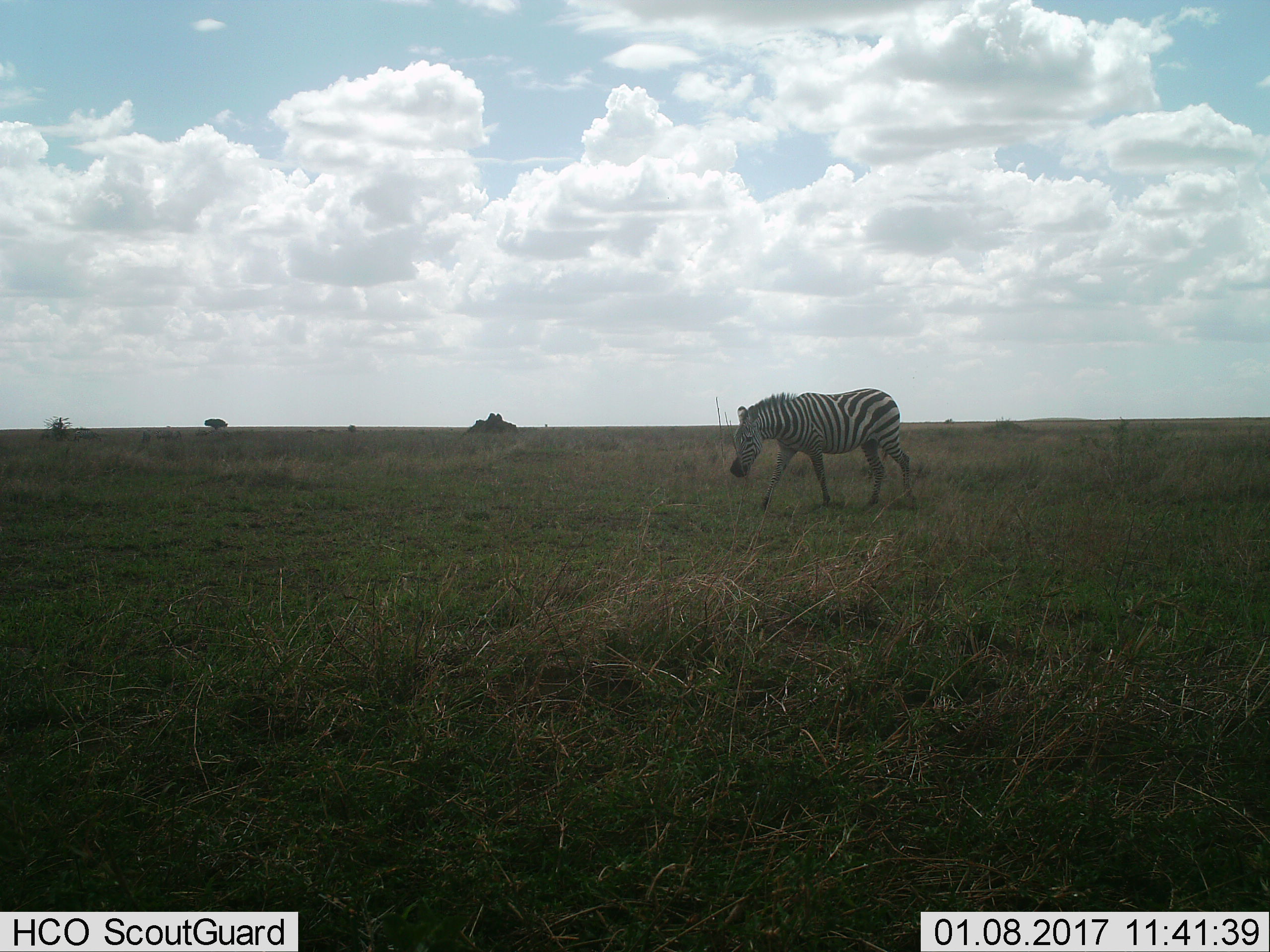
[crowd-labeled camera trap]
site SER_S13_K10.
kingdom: Animalia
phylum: Chordata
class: Mammalia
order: Perissodactyla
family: Equidae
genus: Equus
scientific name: Equus quagga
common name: plains zebra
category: zebraplains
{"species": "zebraplains (plains zebra) (Equus quagga)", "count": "1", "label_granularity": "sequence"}